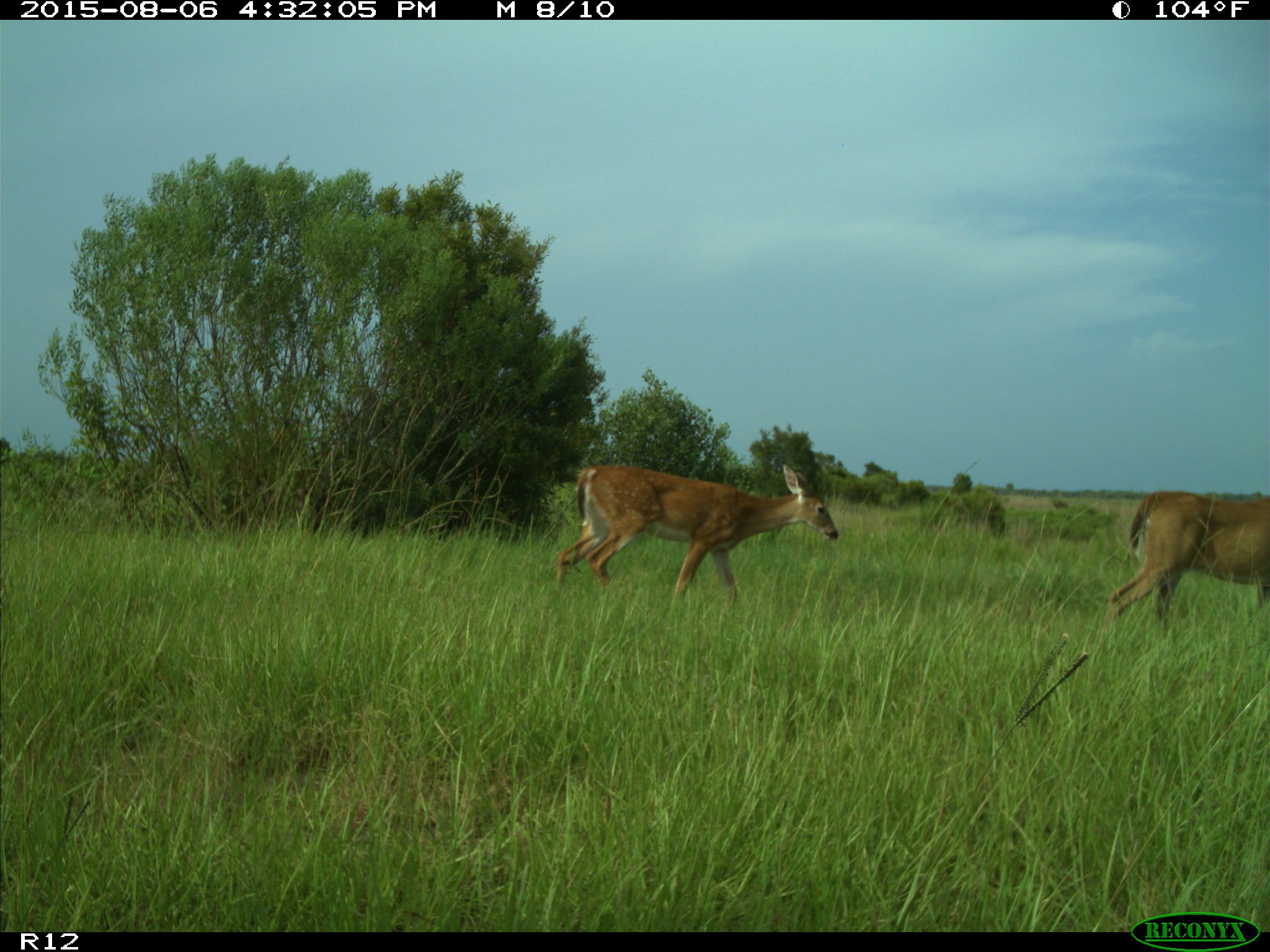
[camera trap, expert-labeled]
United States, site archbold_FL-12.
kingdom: Animalia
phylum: Chordata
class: Mammalia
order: Artiodactyla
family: Cervidae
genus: Odocoileus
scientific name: Odocoileus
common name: deer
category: unidentified deer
Unidentified deer (deer) (Odocoileus).